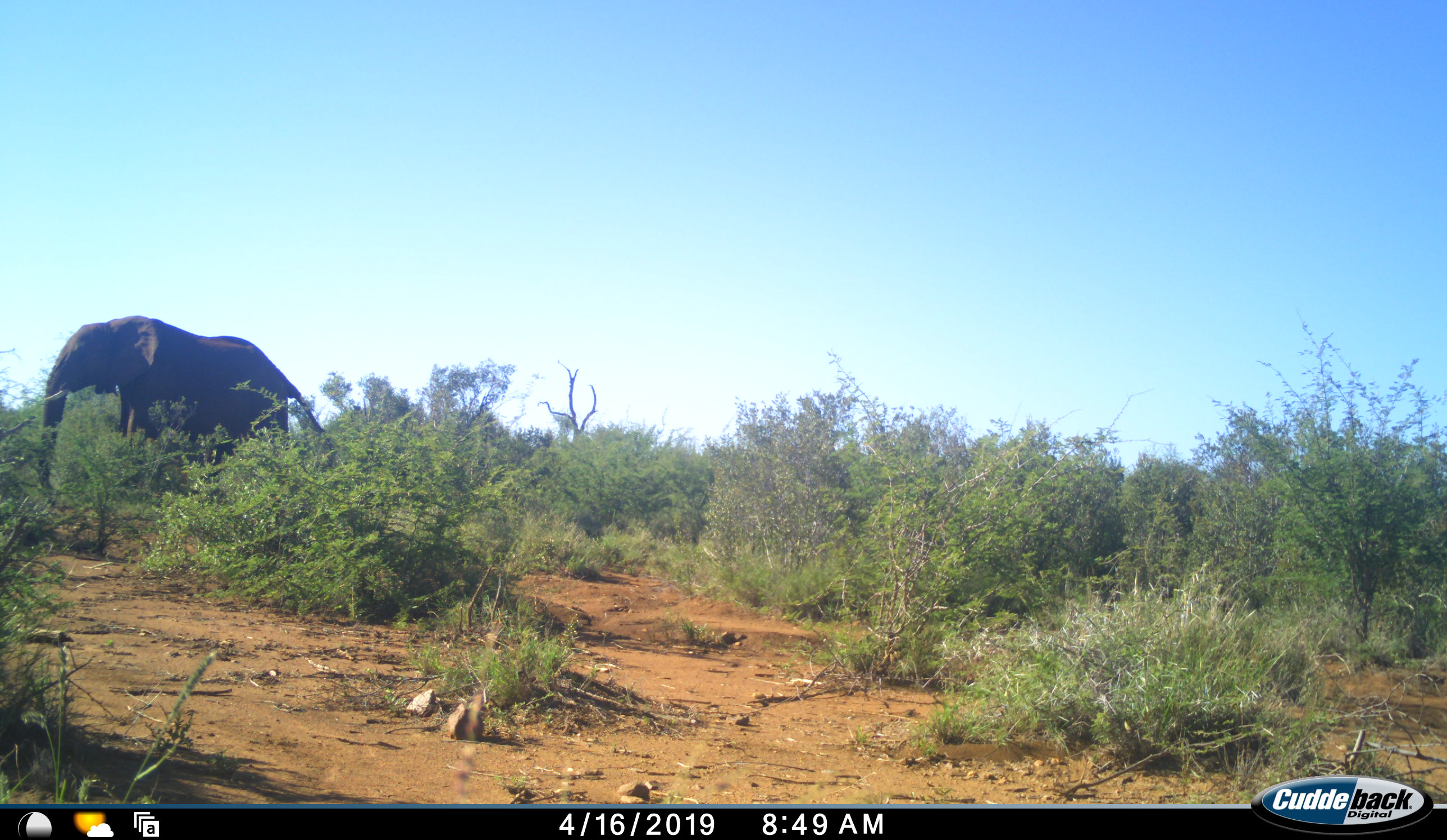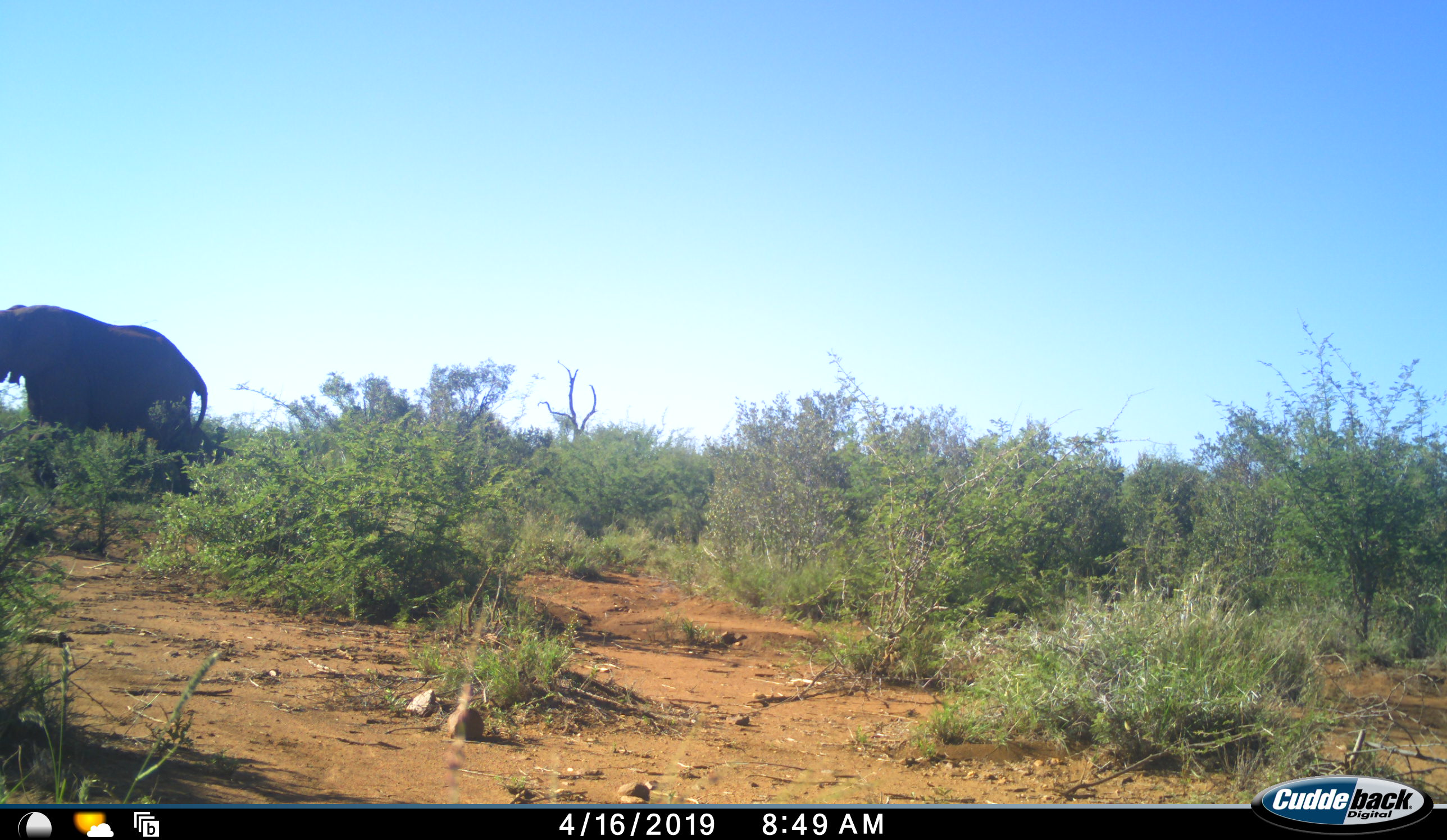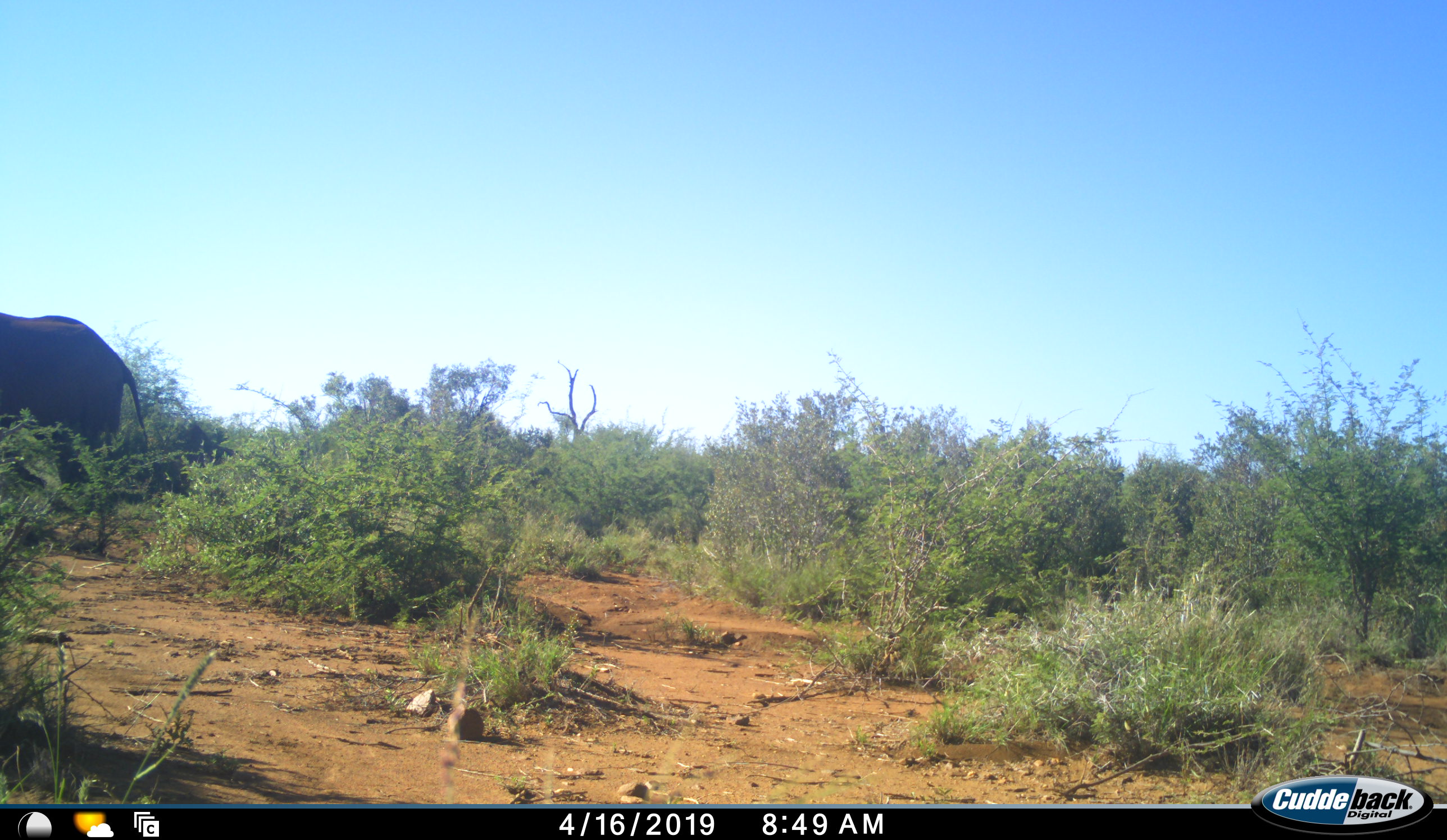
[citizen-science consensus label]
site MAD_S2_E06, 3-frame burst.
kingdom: Animalia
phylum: Chordata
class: Mammalia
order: Proboscidea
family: Elephantidae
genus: Loxodonta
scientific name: Loxodonta africana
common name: african bush elephant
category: elephant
Elephant (african bush elephant) (Loxodonta africana), count 1. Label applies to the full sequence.